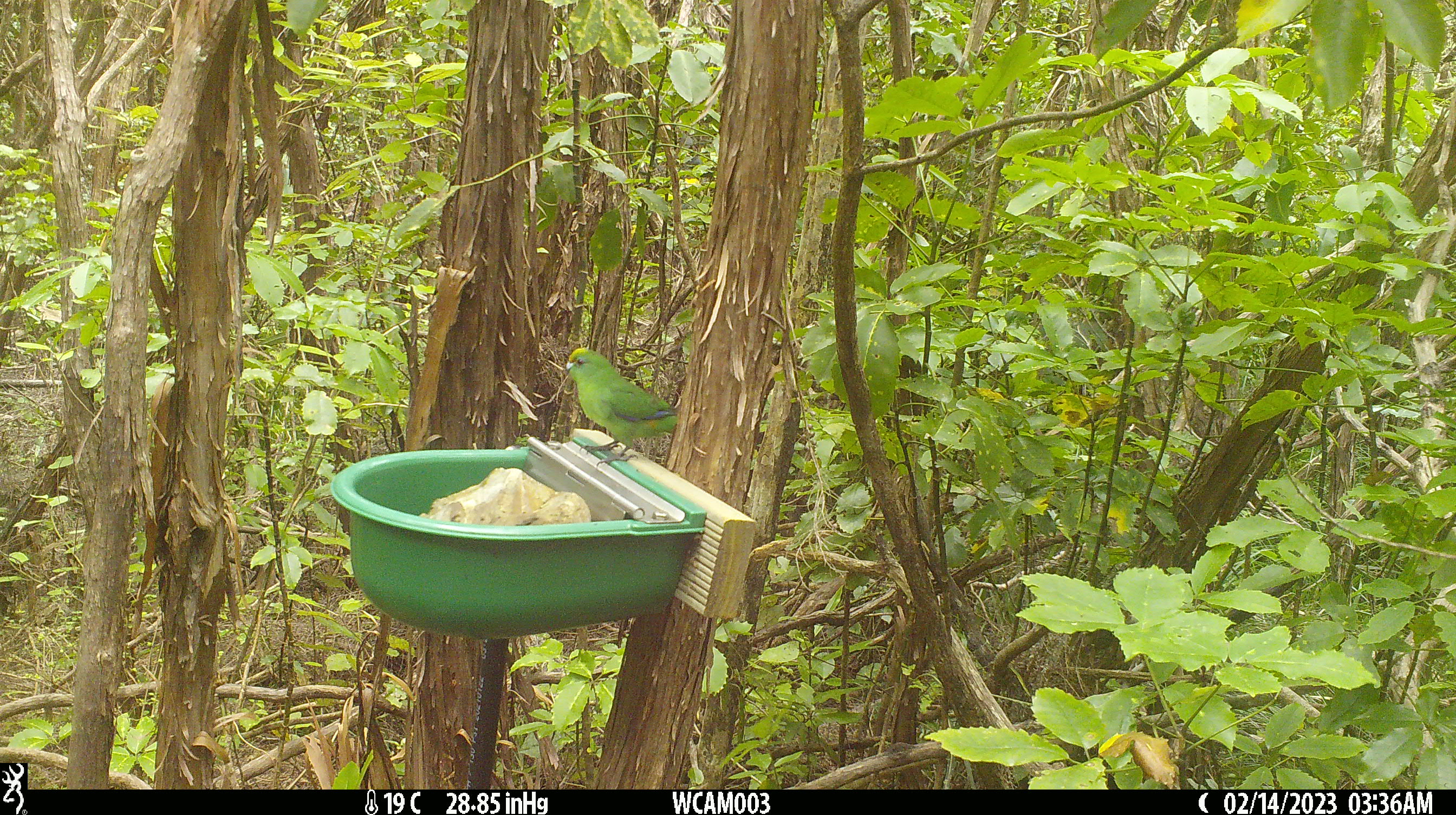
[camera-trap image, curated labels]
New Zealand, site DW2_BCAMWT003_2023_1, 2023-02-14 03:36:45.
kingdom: Animalia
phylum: Chordata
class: Aves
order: Psittaciformes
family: Psittaculidae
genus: Cyanoramphus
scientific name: Cyanoramphus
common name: parakeet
Parakeet (Cyanoramphus).